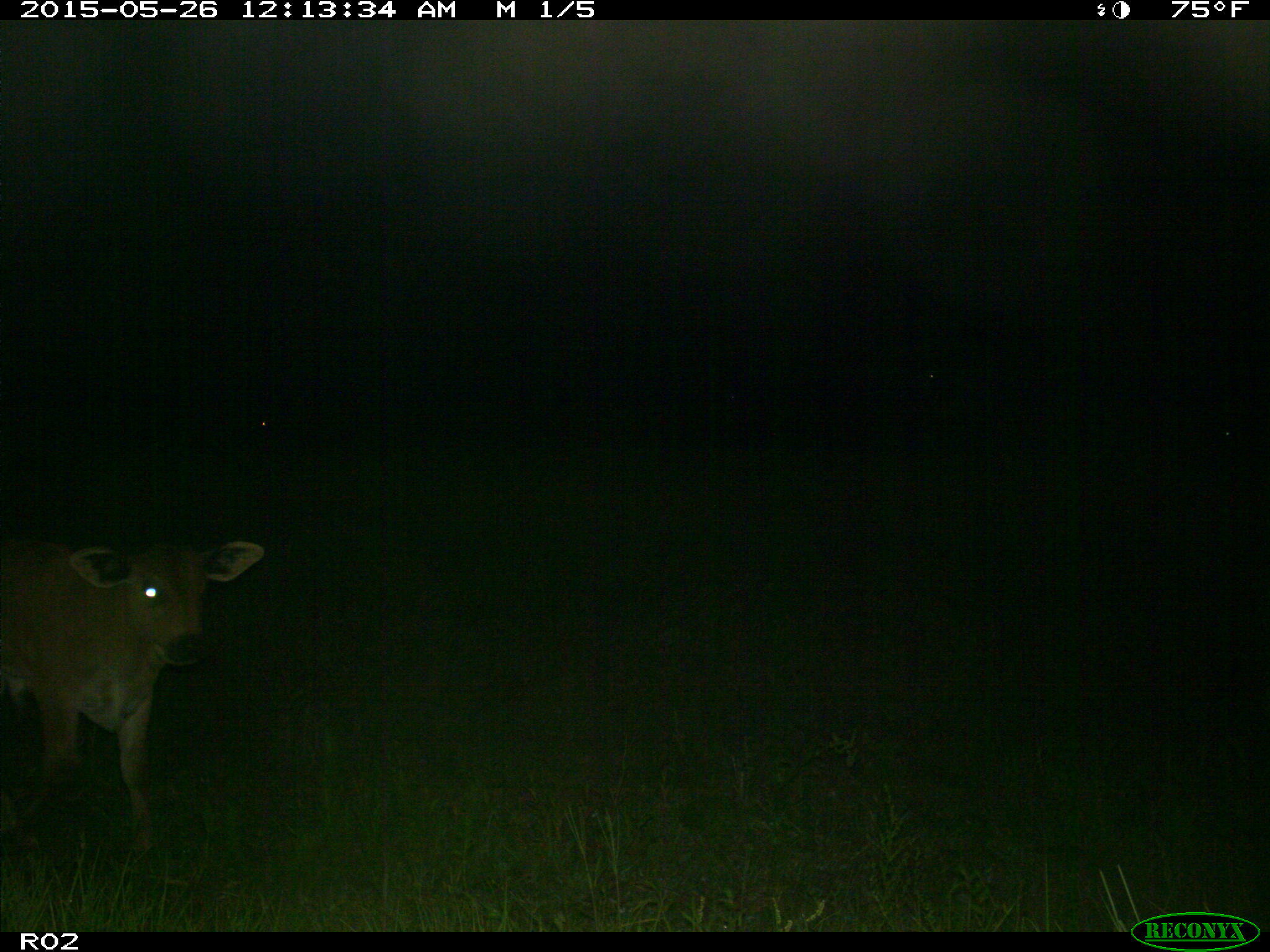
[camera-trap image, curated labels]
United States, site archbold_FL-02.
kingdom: Animalia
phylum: Chordata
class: Mammalia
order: Artiodactyla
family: Bovidae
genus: Bos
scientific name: Bos taurus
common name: domestic cow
Bos taurus (domestic cow).